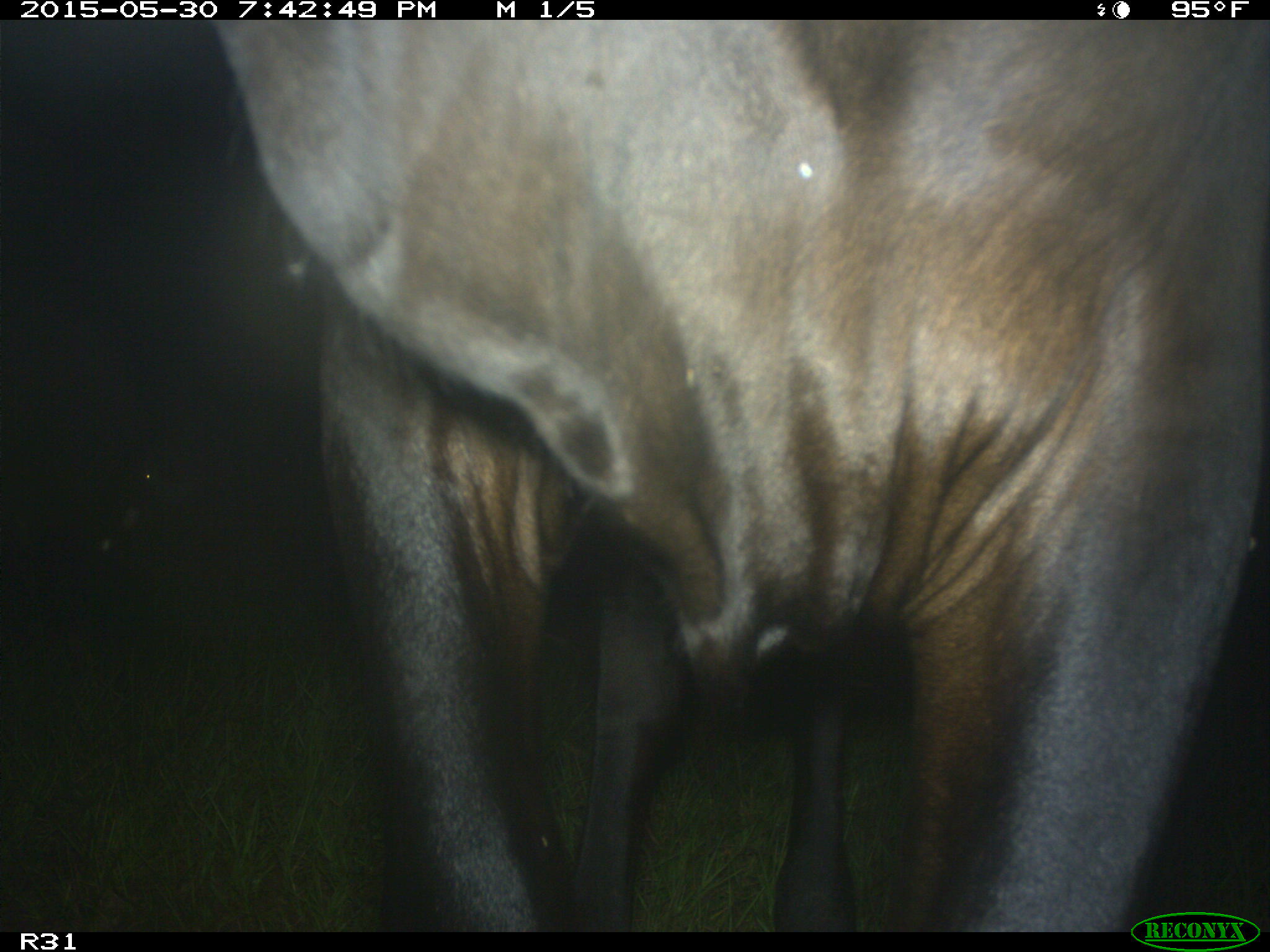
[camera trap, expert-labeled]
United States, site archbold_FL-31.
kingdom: Animalia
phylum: Chordata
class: Mammalia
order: Artiodactyla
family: Bovidae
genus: Bos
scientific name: Bos taurus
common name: domestic cow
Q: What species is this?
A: Bos taurus (domestic cow).